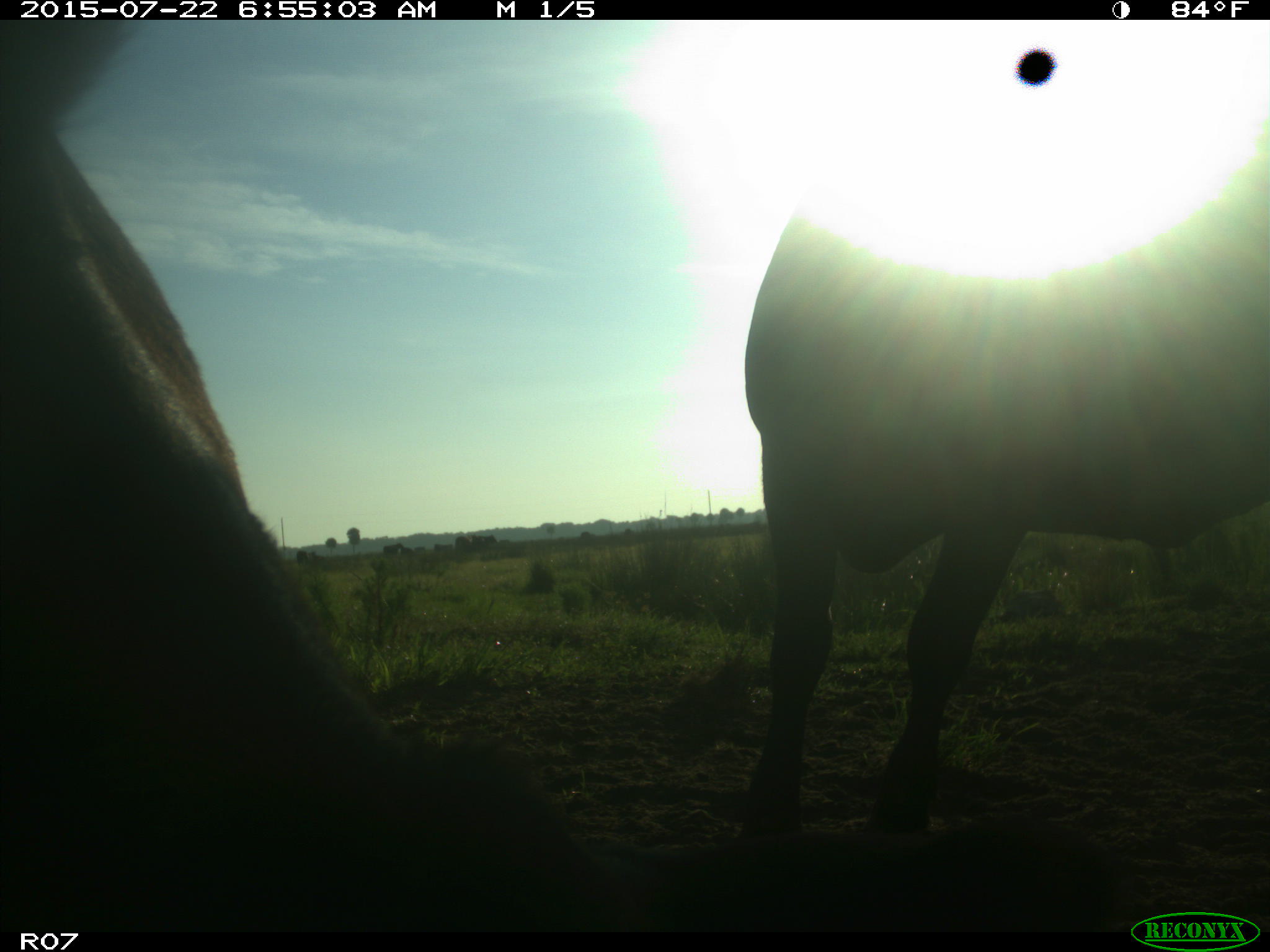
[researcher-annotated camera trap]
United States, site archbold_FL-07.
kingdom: Animalia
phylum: Chordata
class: Mammalia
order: Artiodactyla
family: Bovidae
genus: Bos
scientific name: Bos taurus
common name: domestic cow